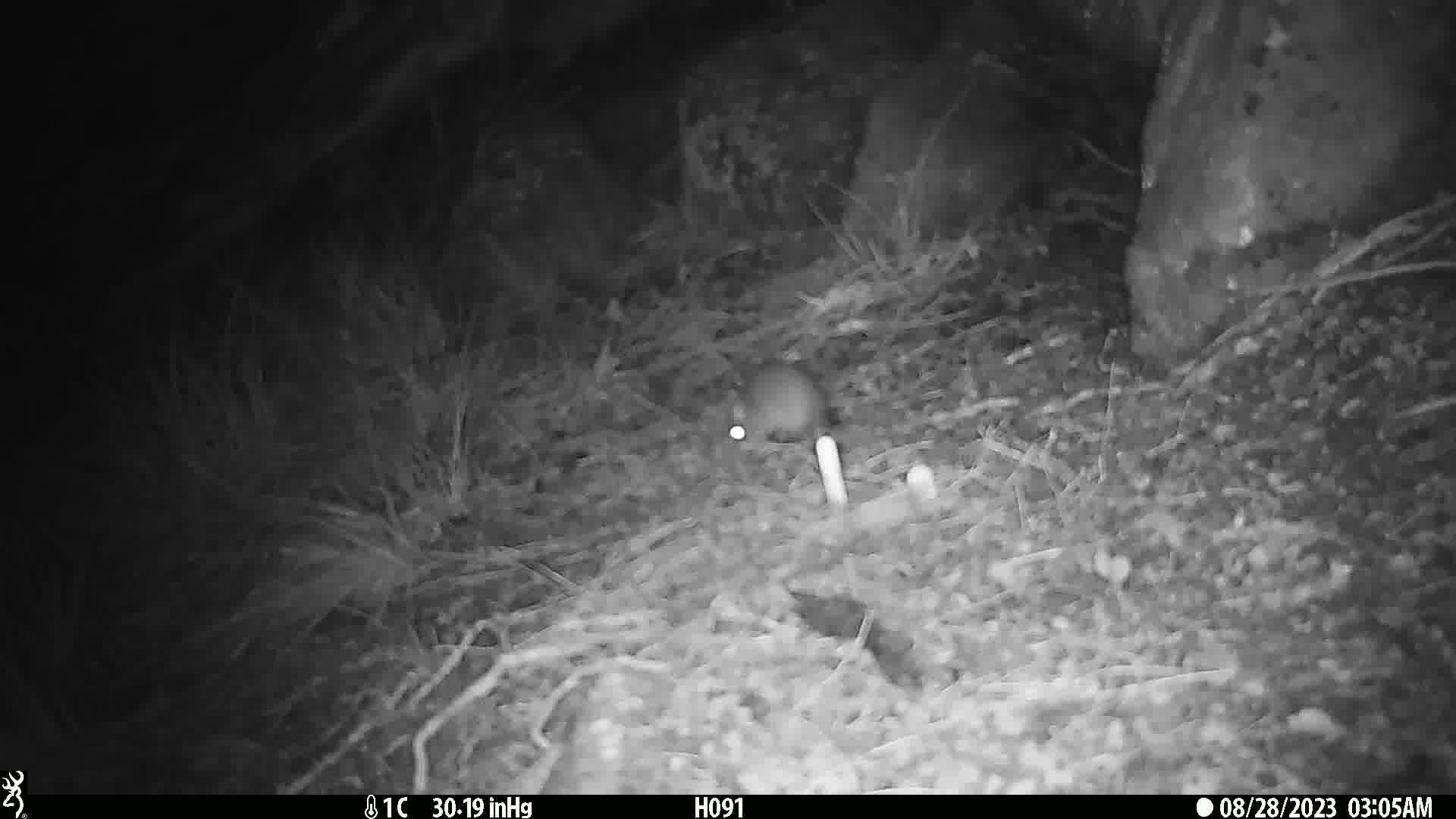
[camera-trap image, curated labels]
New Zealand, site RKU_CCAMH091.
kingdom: Animalia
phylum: Chordata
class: Mammalia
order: Rodentia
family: Muridae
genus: Rattus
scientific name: Rattus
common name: rat